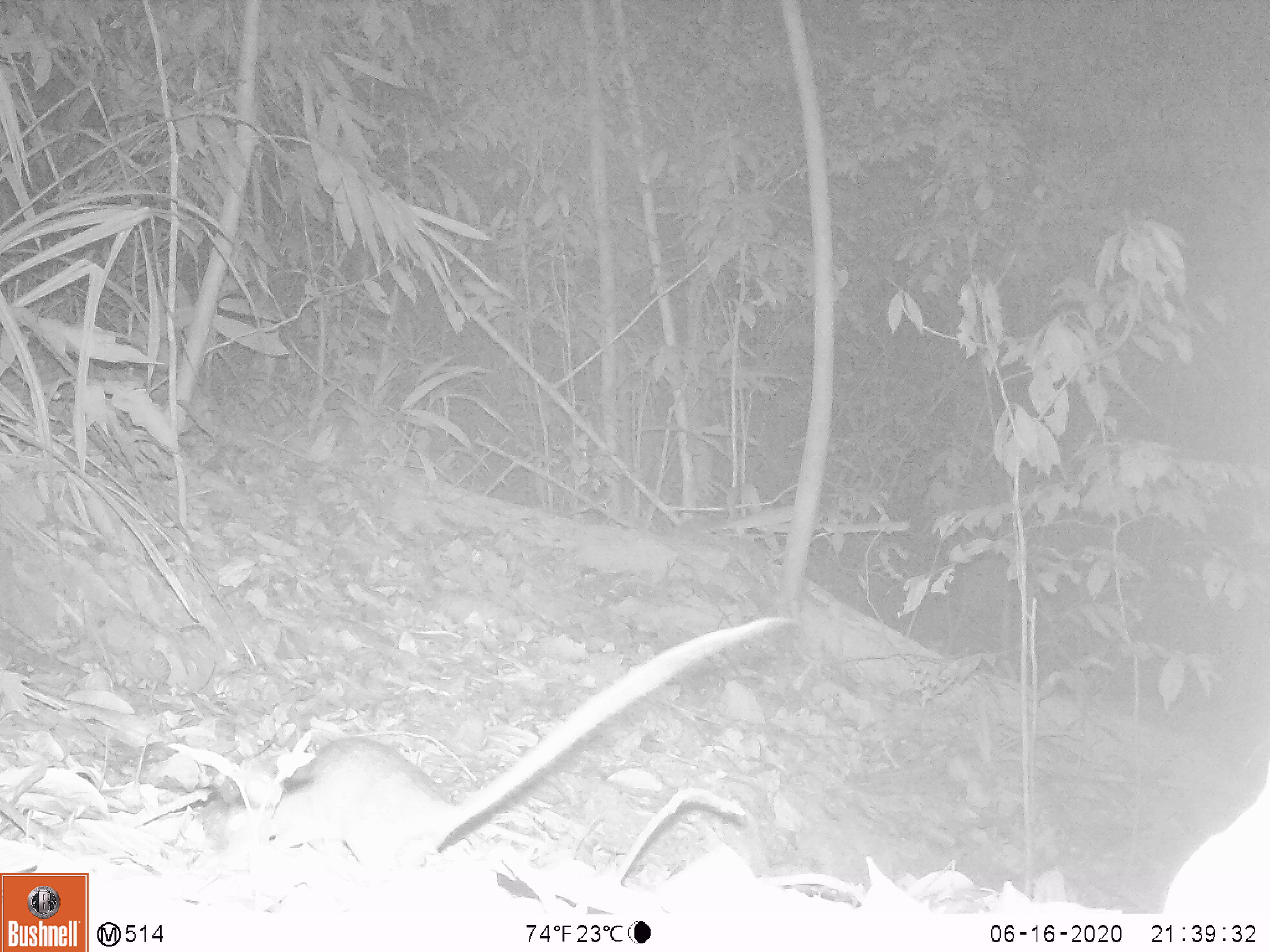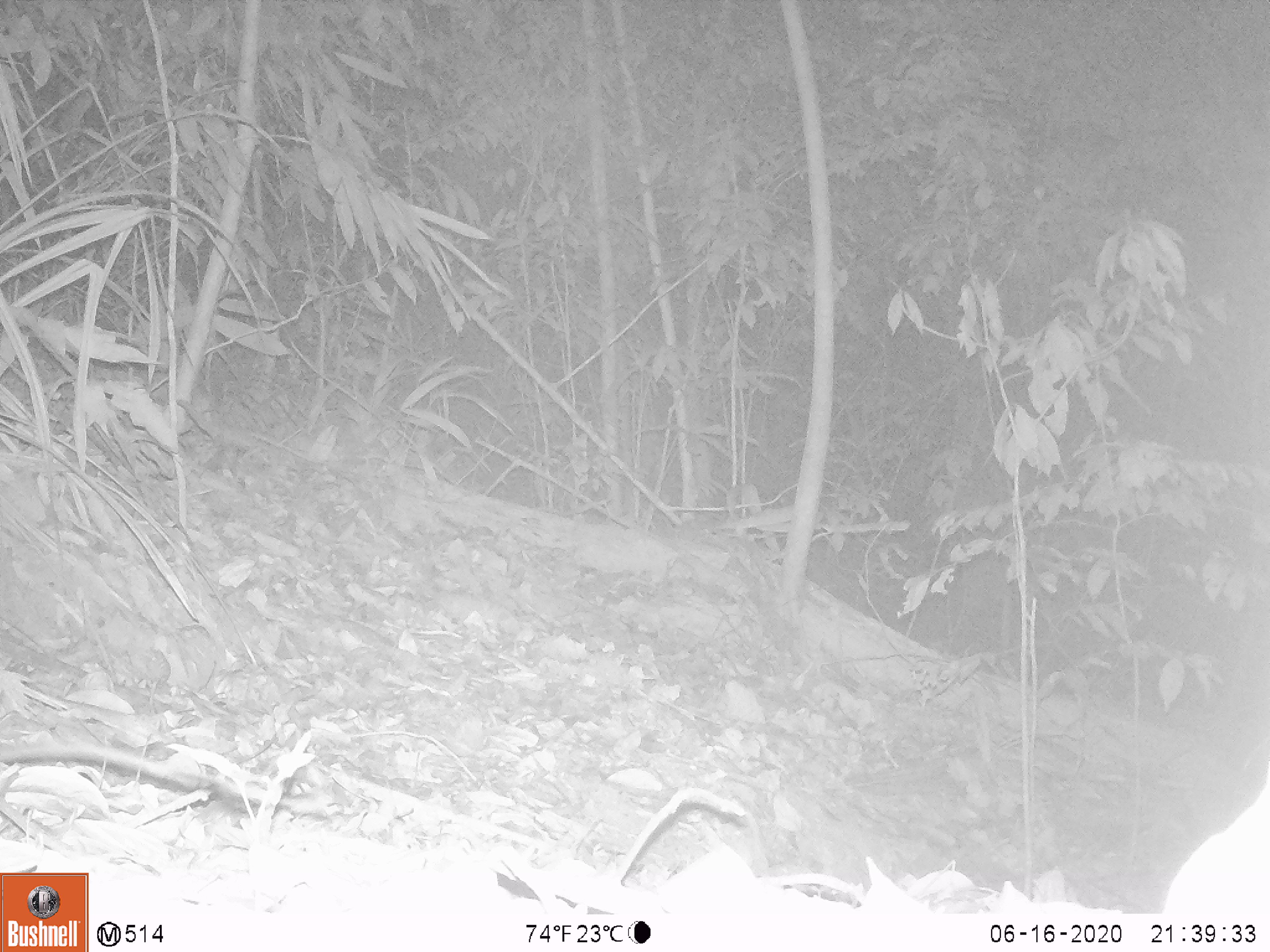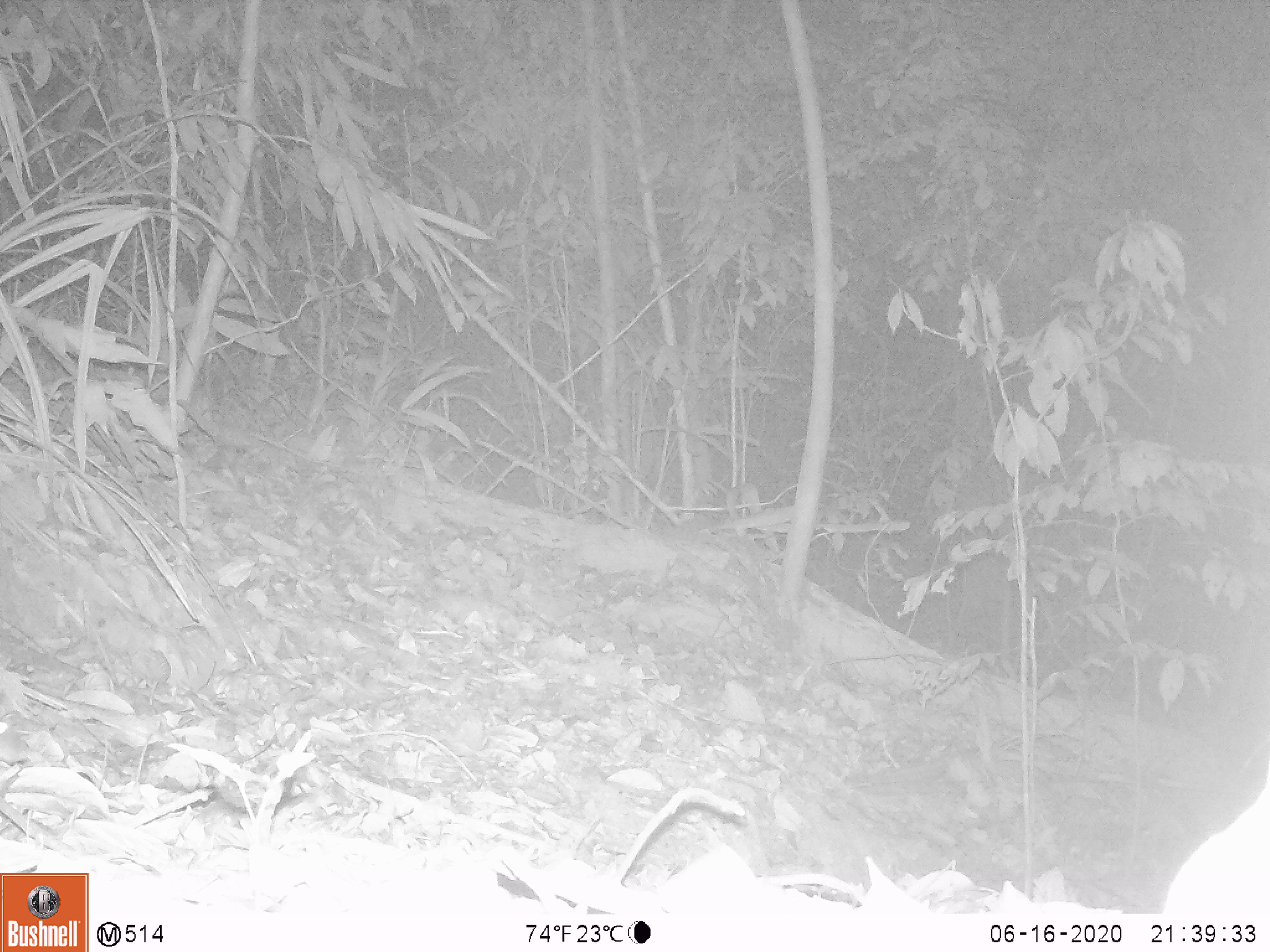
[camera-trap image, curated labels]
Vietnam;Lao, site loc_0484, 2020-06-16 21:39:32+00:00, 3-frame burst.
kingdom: Animalia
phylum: Chordata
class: Mammalia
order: Rodentia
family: Muridae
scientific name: Muridae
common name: old-world mice and rats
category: unidentified murid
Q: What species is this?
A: Unidentified murid (old-world mice and rats) (Muridae).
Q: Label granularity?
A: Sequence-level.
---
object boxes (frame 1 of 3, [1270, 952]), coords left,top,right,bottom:
unidentified murid: 272,735,450,813